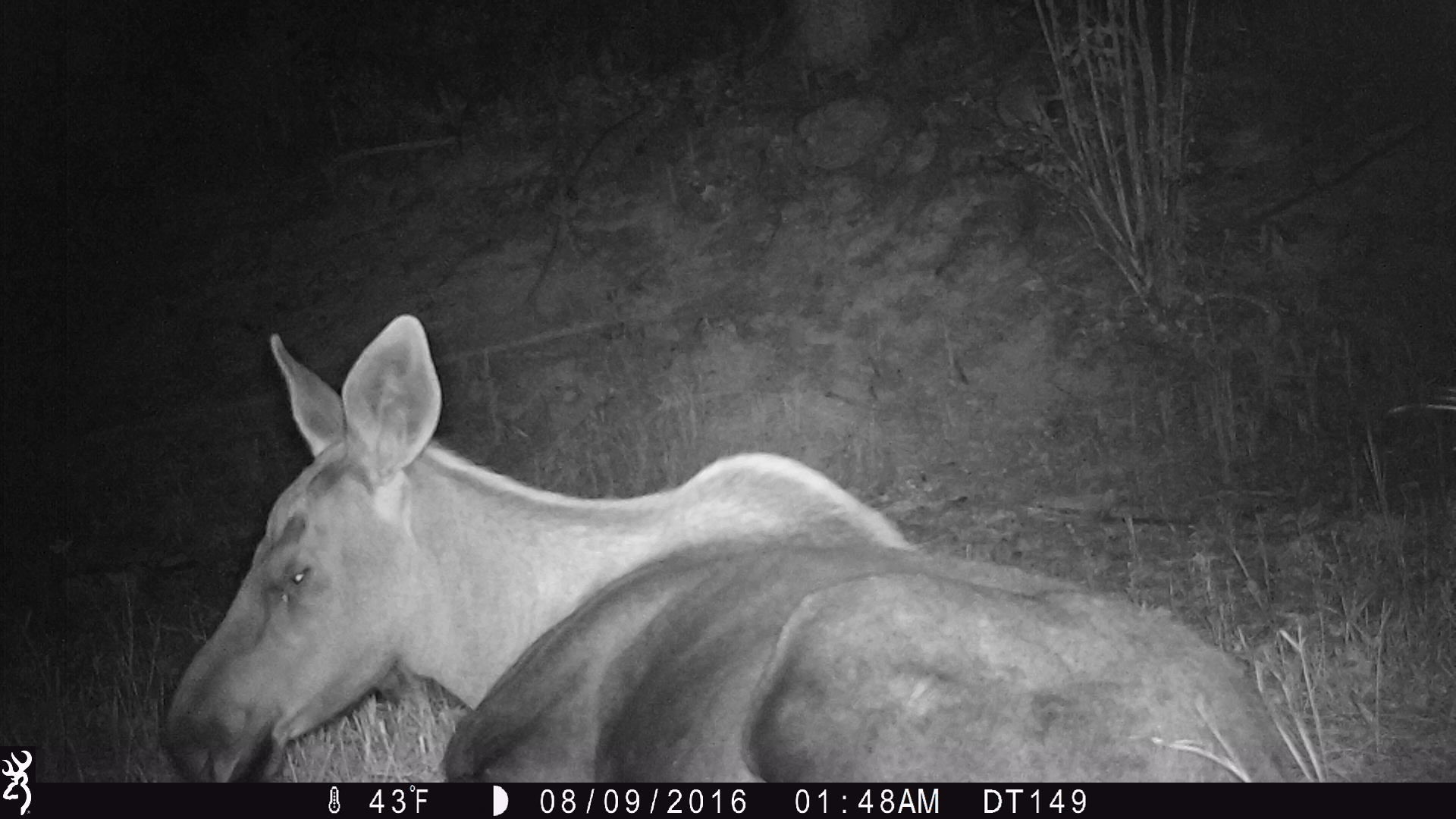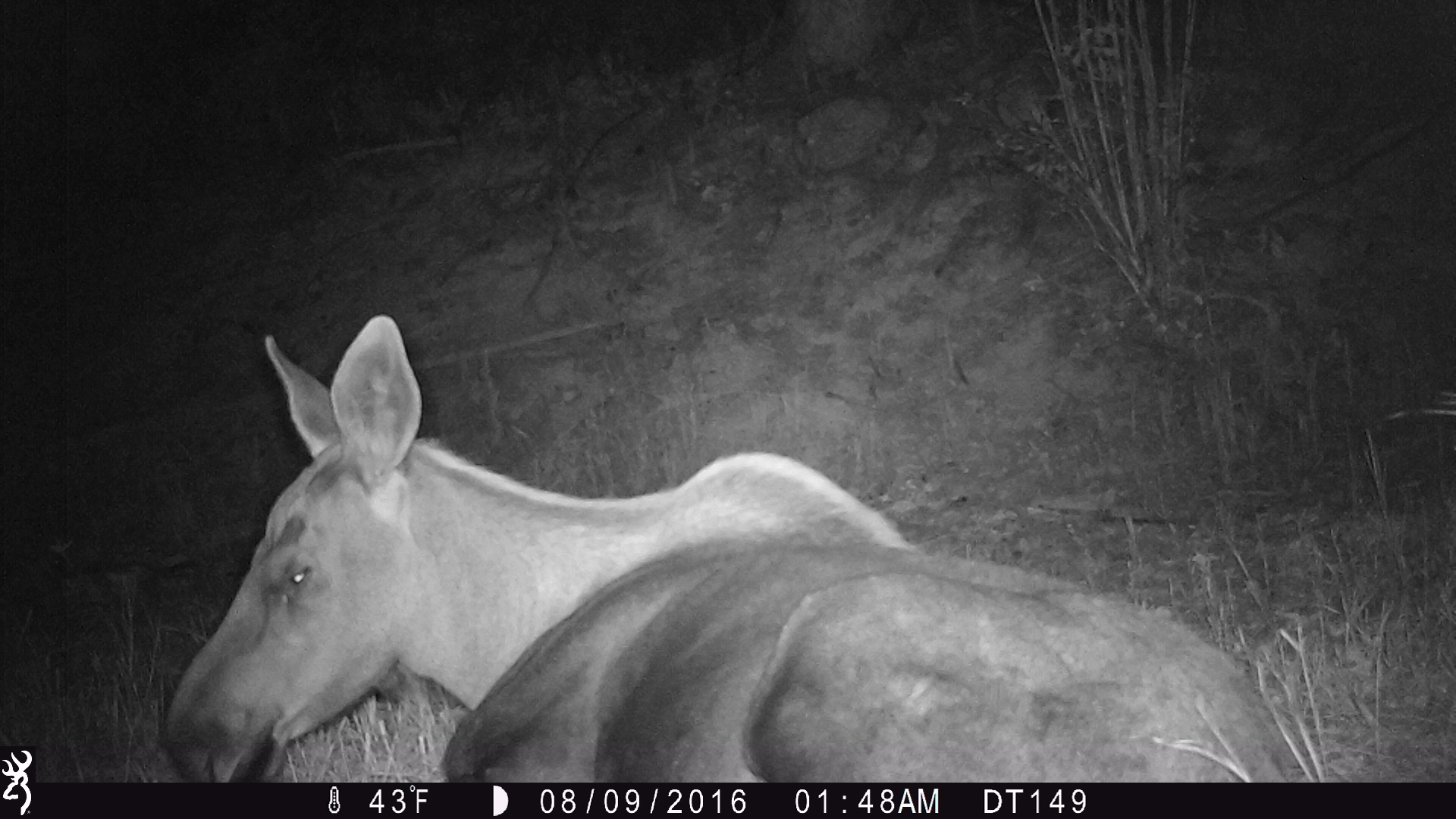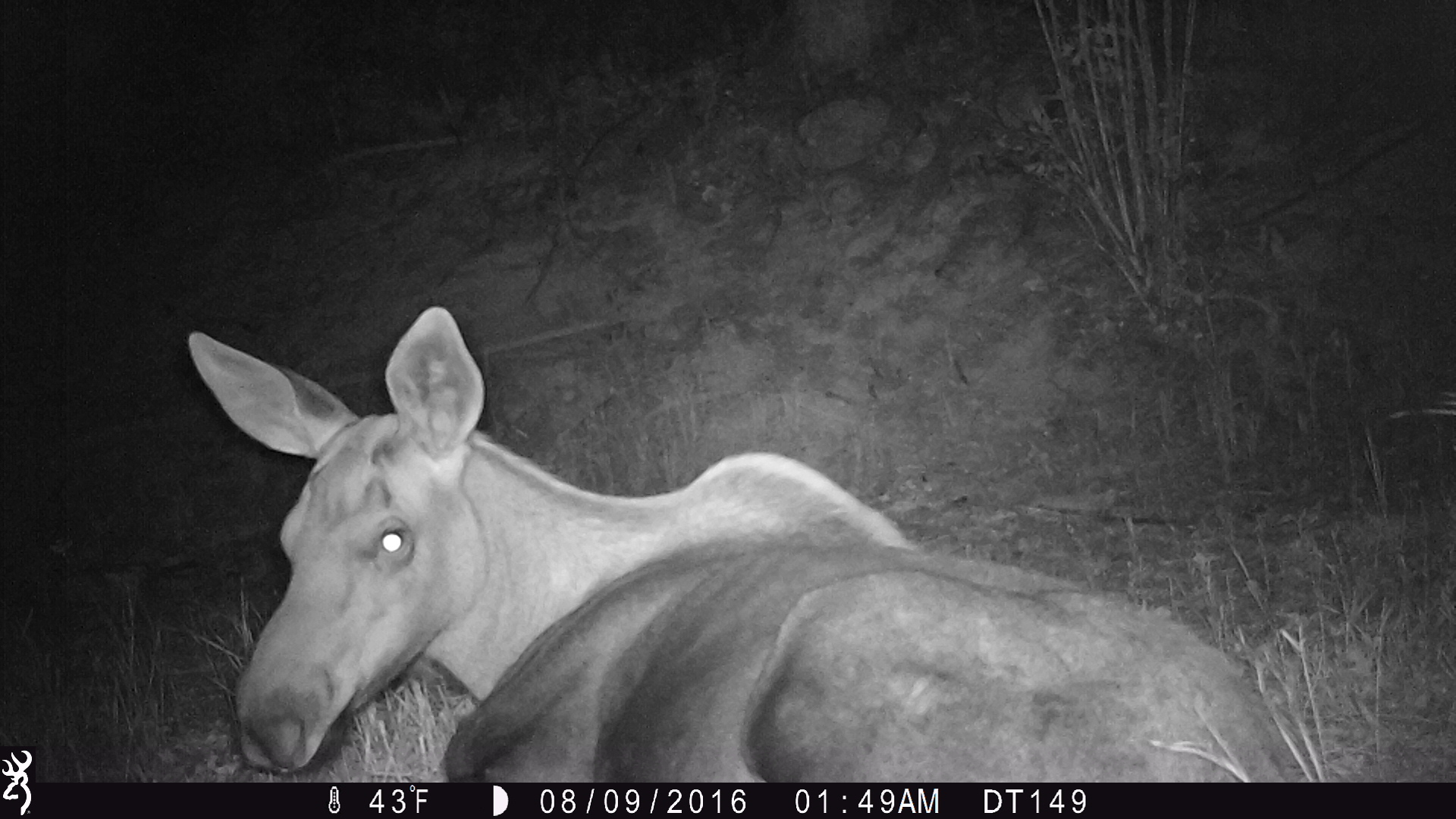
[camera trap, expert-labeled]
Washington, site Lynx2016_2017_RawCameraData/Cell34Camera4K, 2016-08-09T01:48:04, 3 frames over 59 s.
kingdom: Animalia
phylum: Chordata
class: Mammalia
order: Artiodactyla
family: Cervidae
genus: Alces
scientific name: Alces alces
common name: moose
Alces alces (moose). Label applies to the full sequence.